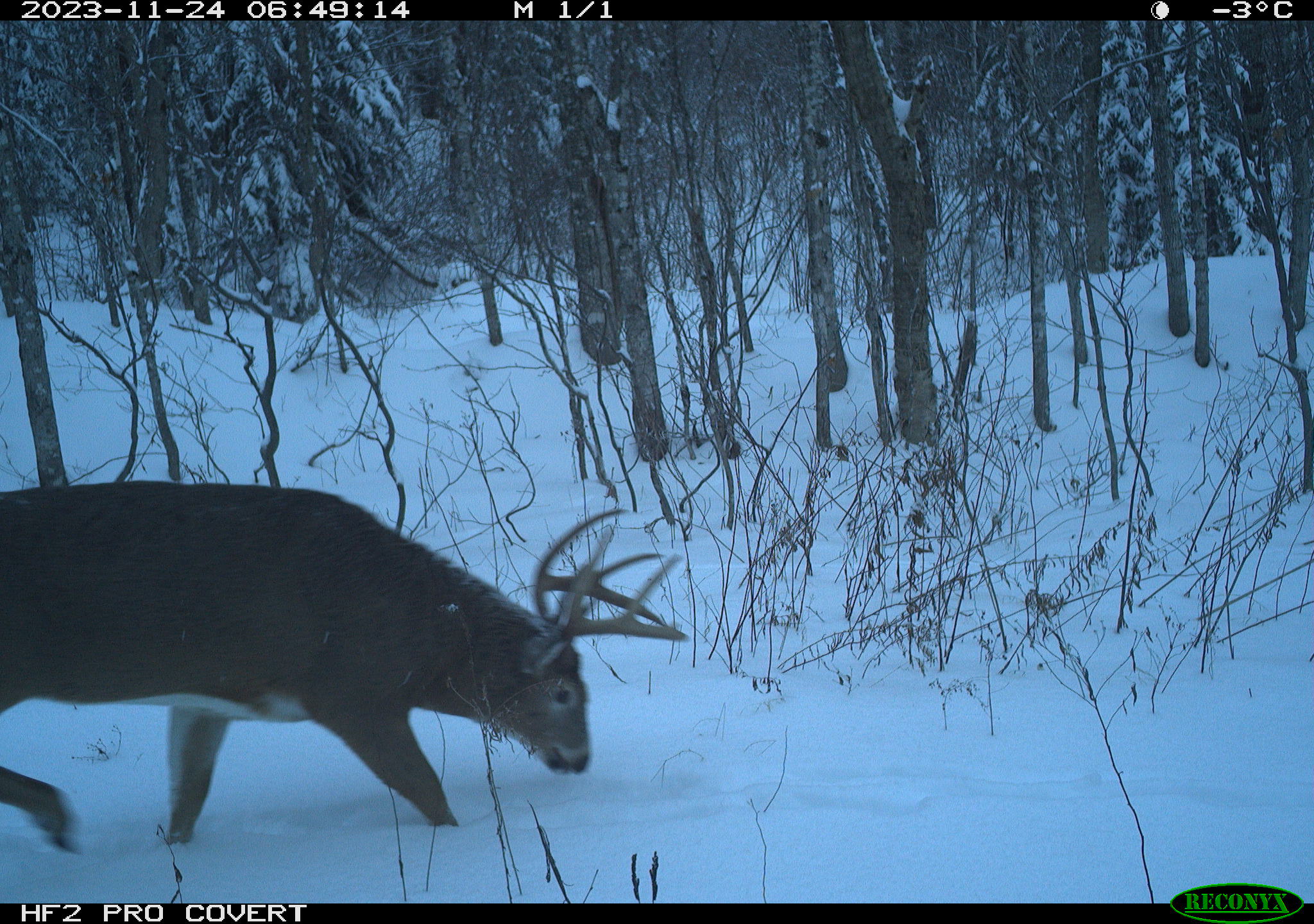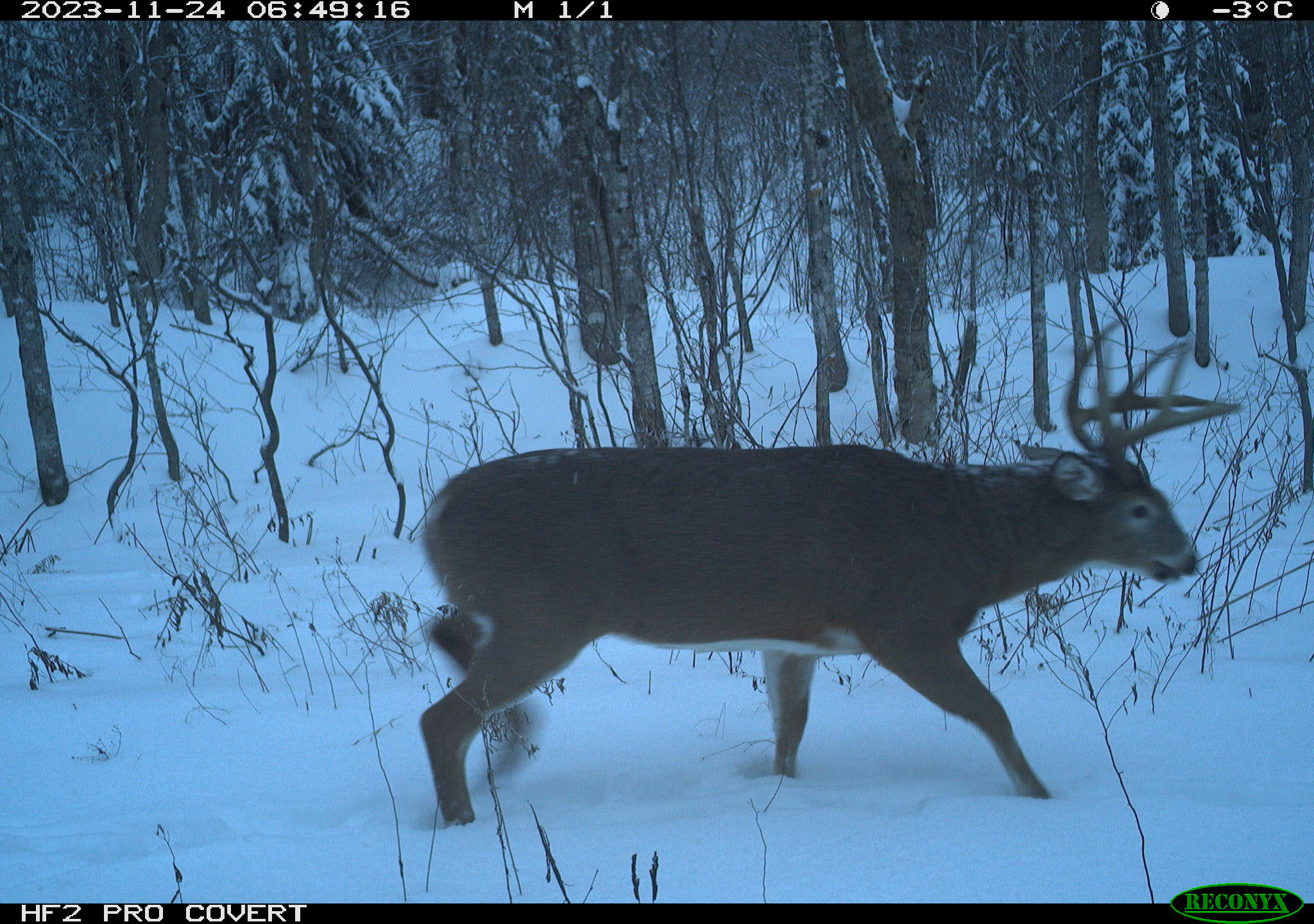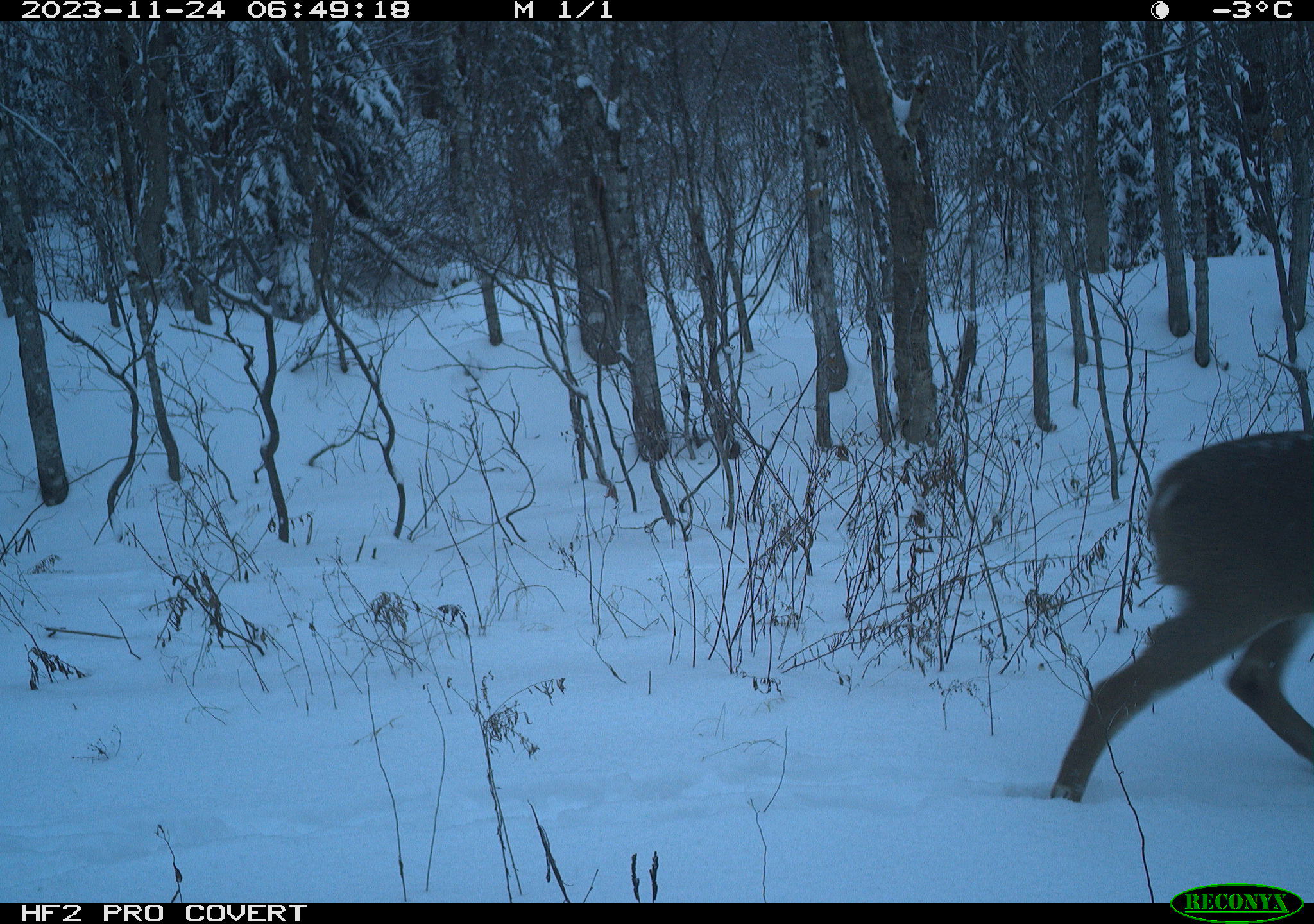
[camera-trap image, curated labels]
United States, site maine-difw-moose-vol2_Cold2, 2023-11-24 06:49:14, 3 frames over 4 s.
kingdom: Animalia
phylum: Chordata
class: Mammalia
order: Artiodactyla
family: Cervidae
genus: Odocoileus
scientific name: Odocoileus virginianus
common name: white-tailed deer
White-tailed deer (Odocoileus virginianus).